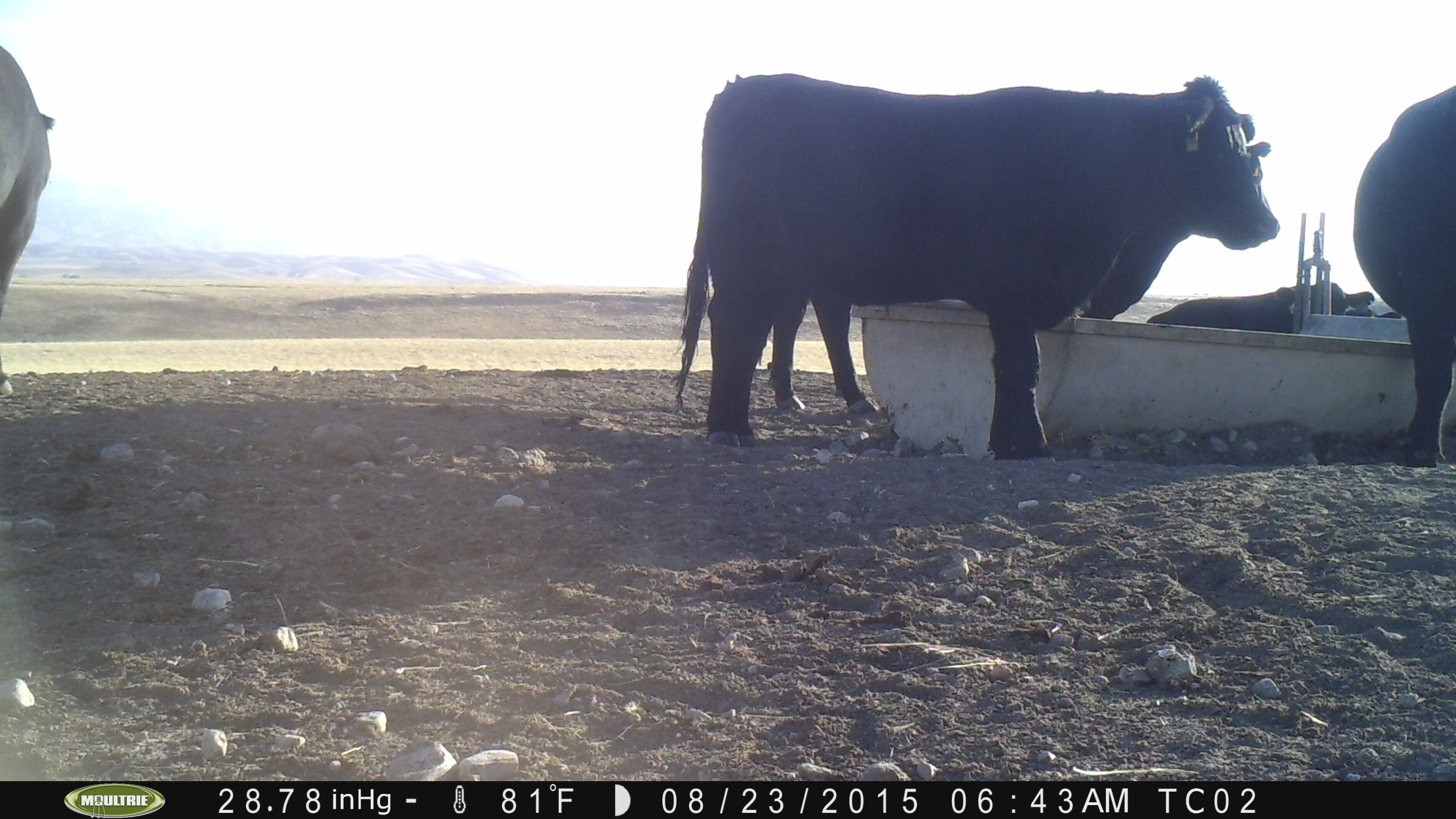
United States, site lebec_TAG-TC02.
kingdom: Animalia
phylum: Chordata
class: Mammalia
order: Artiodactyla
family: Bovidae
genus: Bos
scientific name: Bos taurus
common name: domestic cow